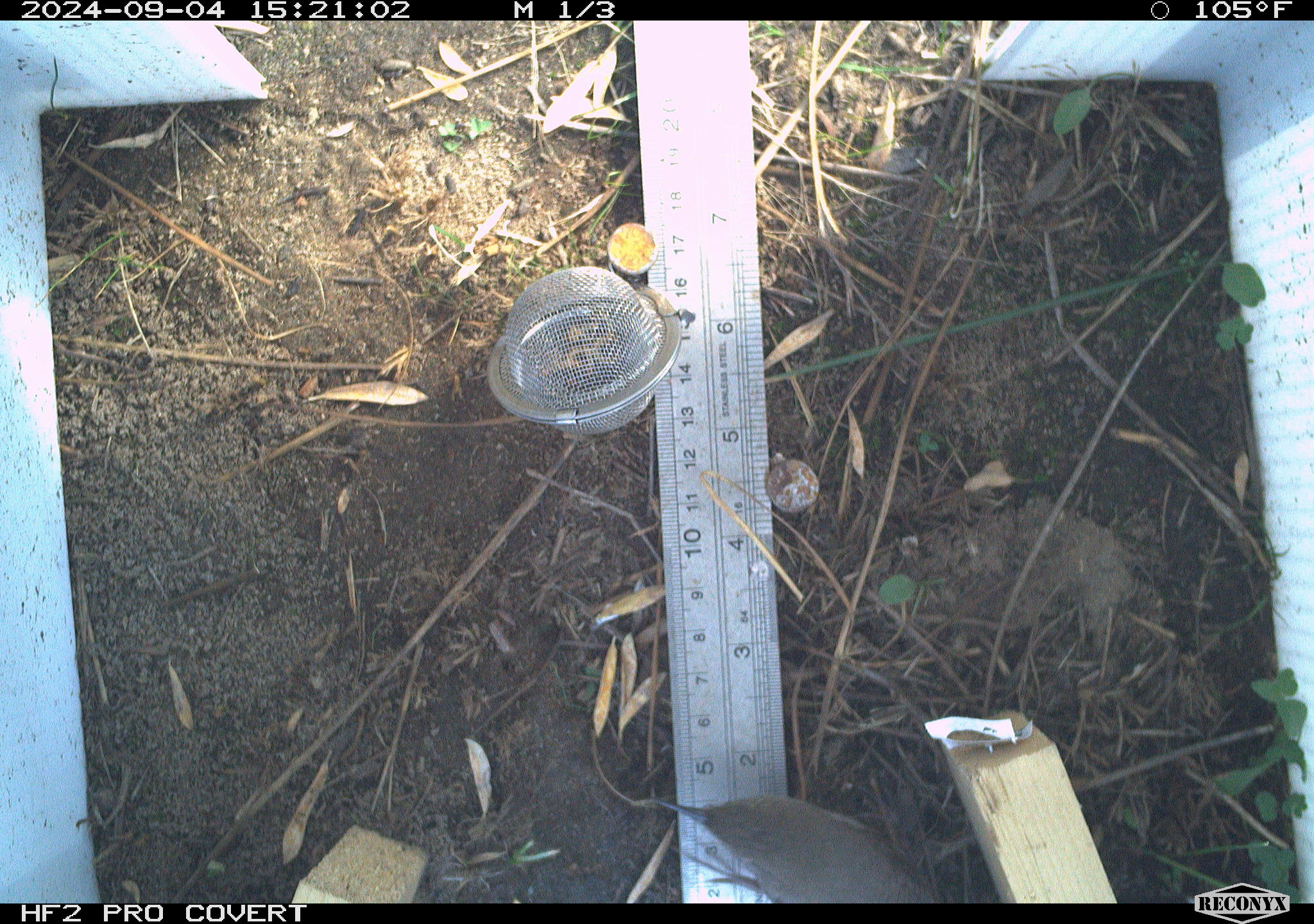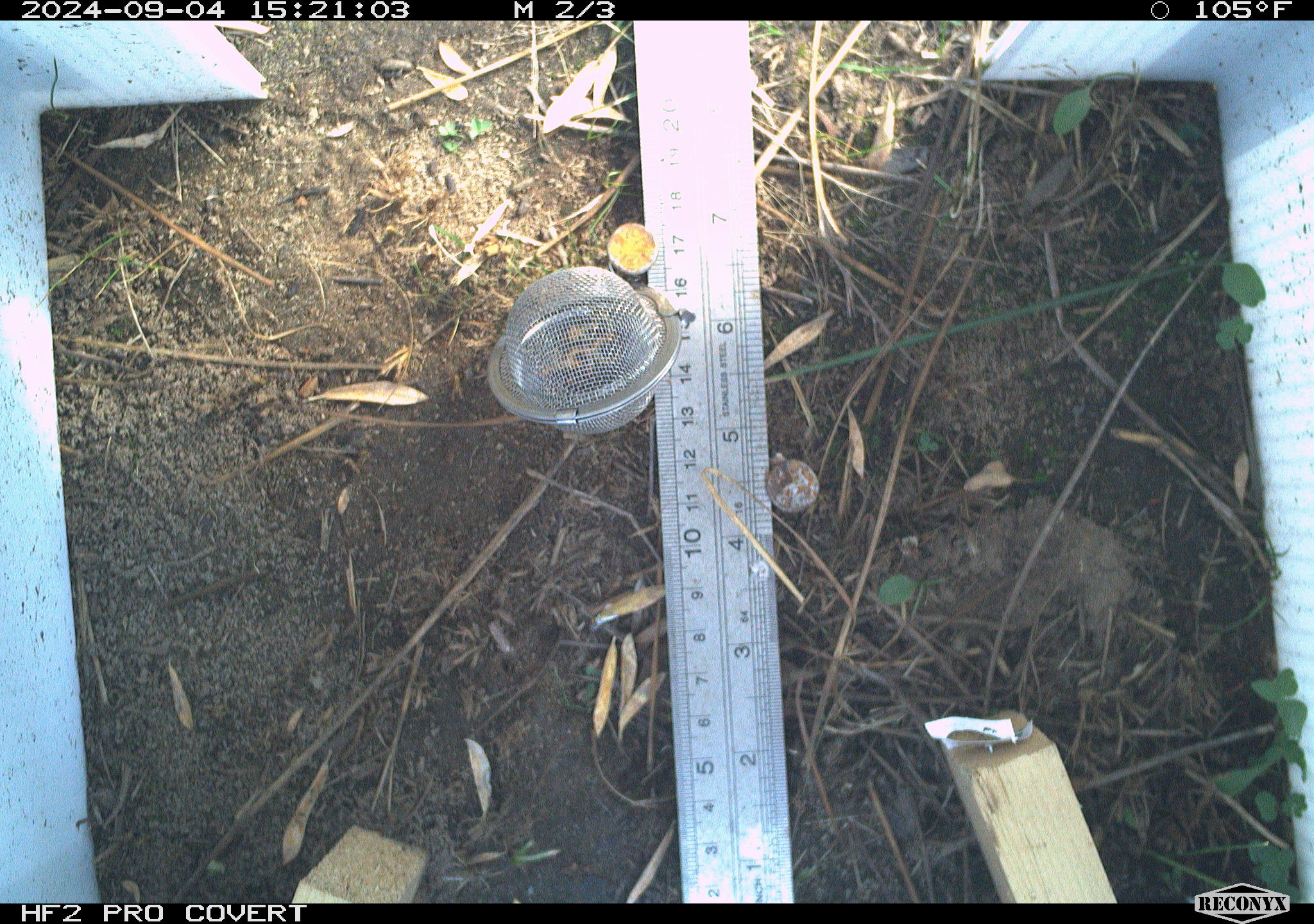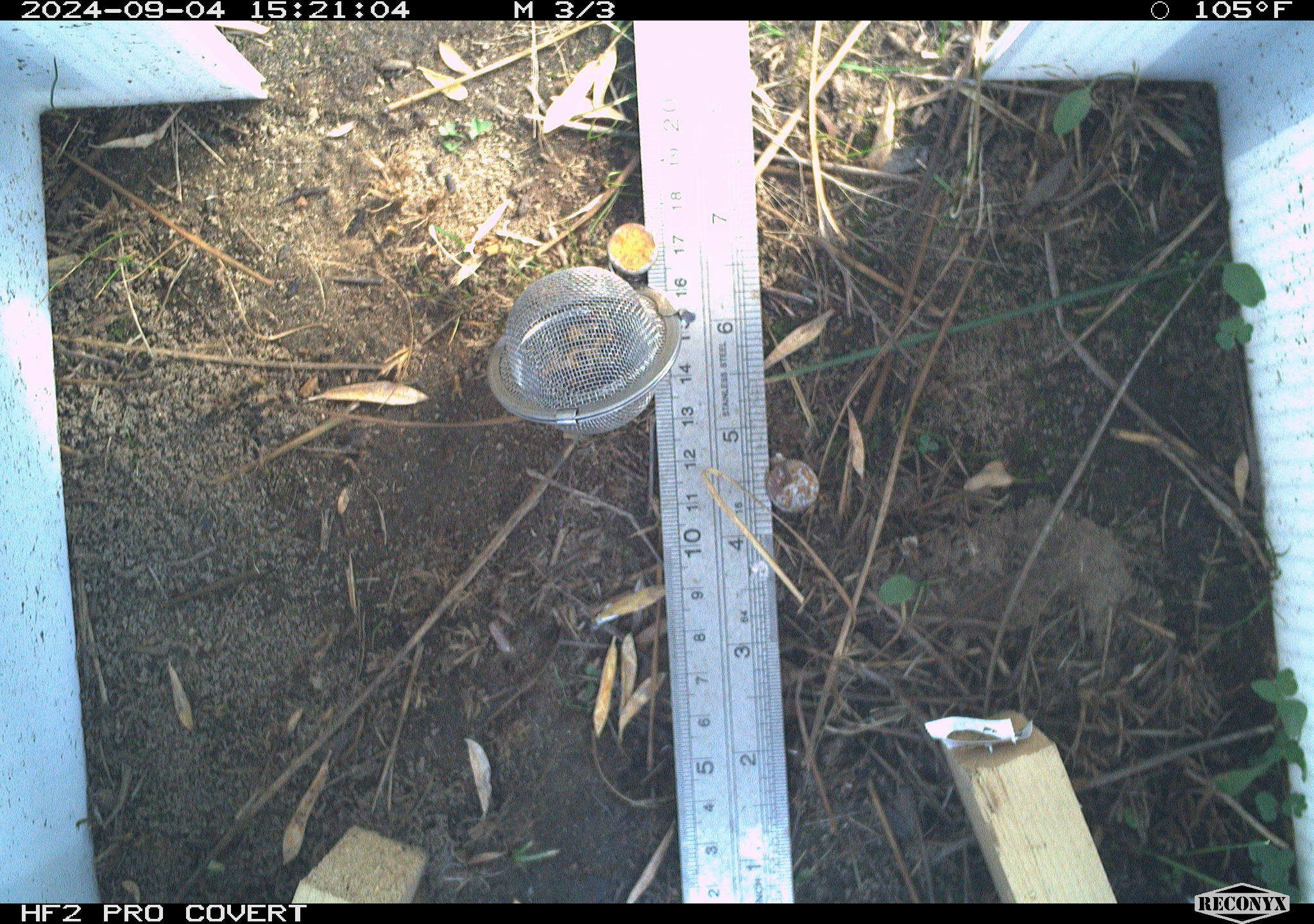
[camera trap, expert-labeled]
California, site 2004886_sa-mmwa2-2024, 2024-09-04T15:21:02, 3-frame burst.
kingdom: Animalia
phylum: Chordata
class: Aves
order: Passeriformes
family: Troglodytidae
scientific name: Troglodytidae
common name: wren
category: troglodytidae family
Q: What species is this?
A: Troglodytidae family (wren) (Troglodytidae).